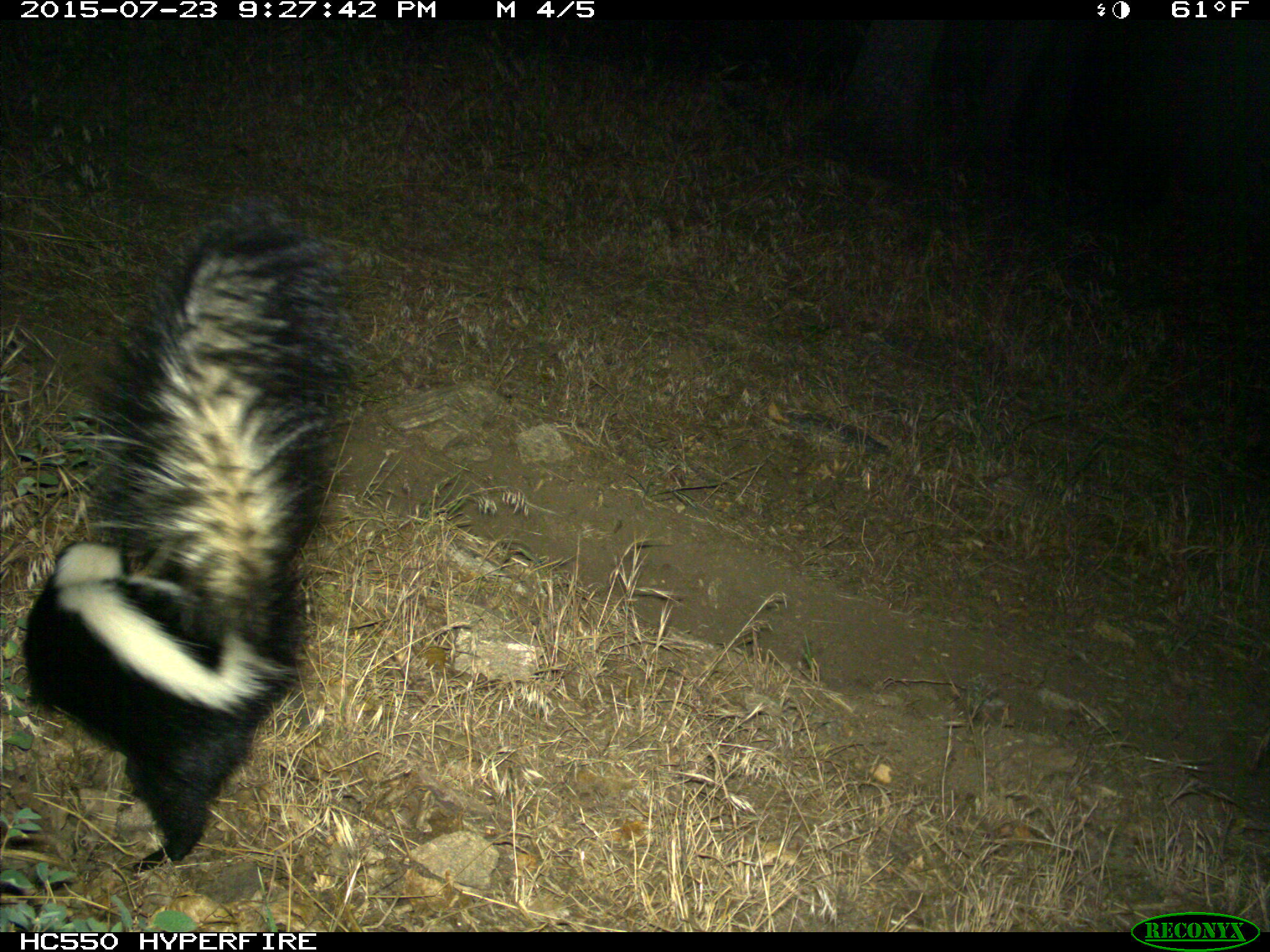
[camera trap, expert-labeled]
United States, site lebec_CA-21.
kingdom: Animalia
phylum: Chordata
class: Mammalia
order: Carnivora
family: Mephitidae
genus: Mephitis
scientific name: Mephitis mephitis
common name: striped skunk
Mephitis mephitis (striped skunk).